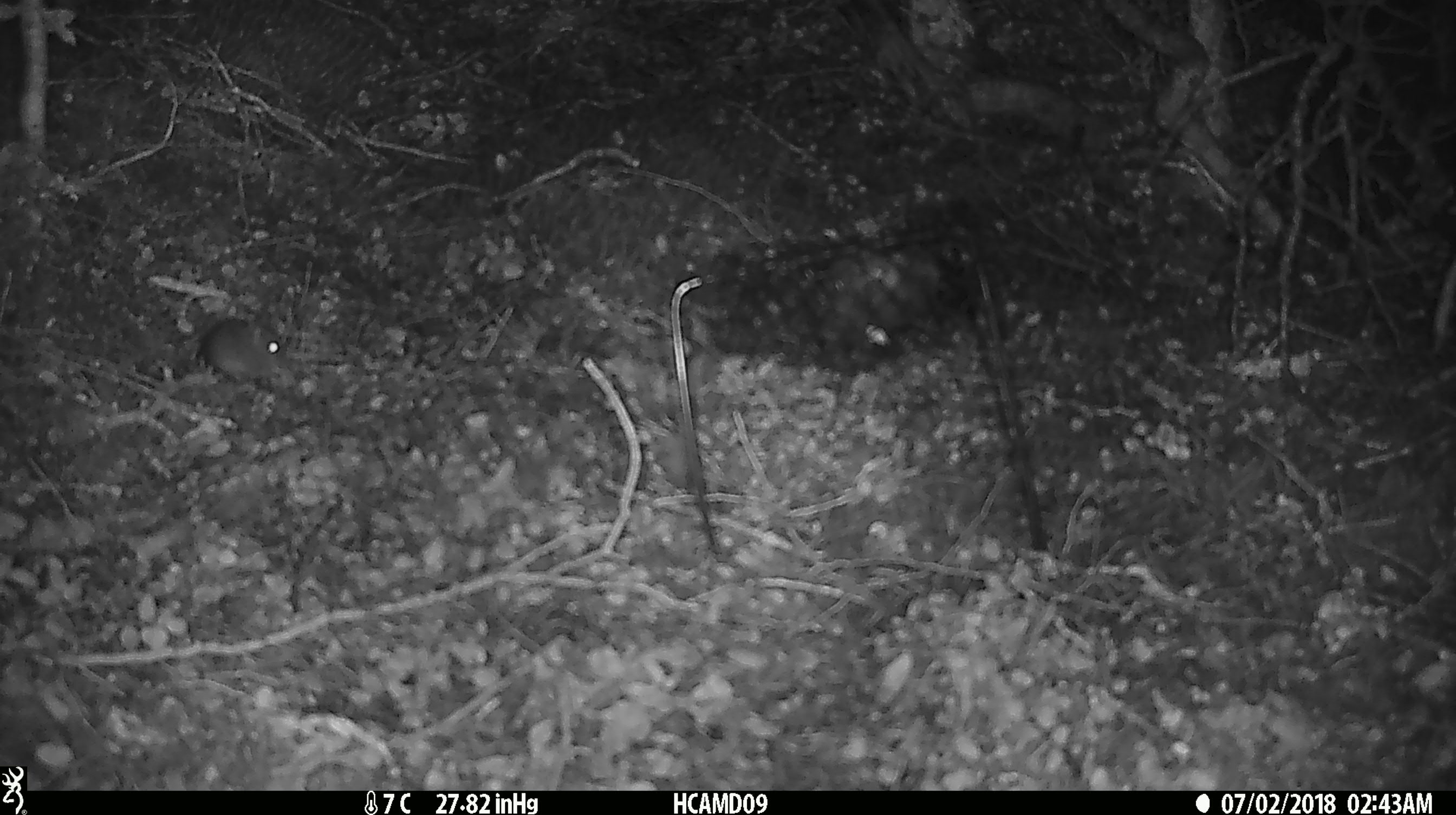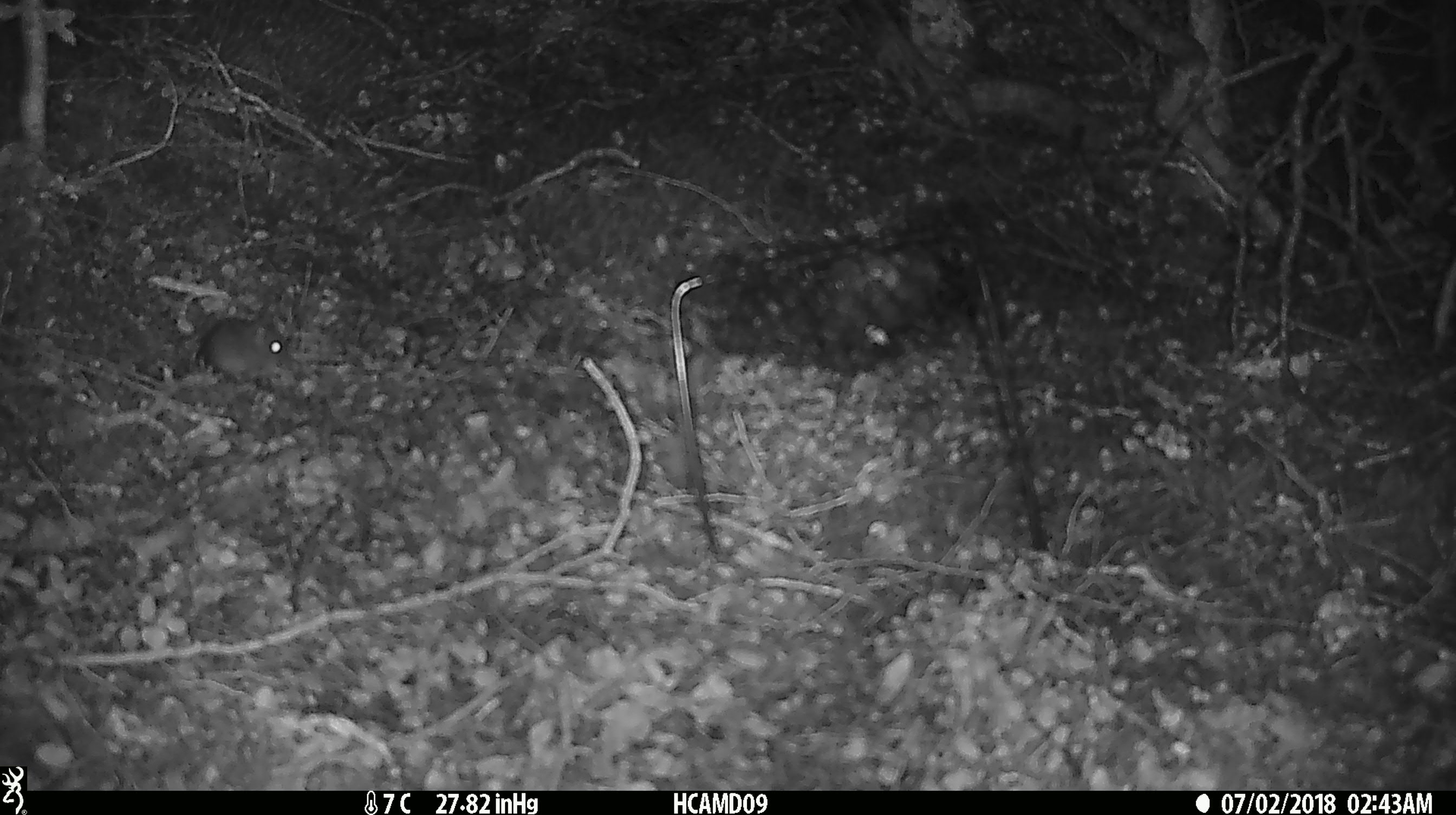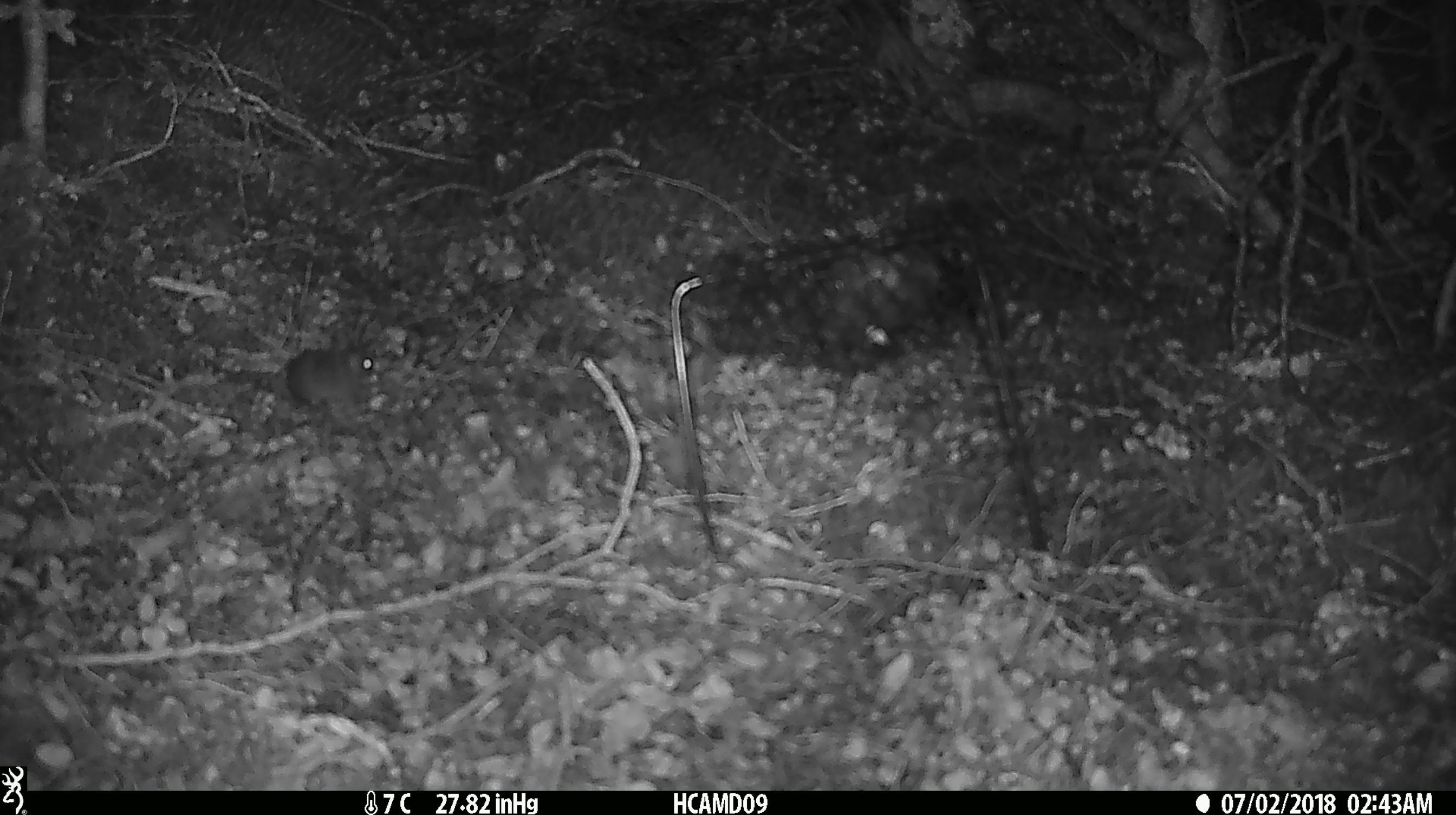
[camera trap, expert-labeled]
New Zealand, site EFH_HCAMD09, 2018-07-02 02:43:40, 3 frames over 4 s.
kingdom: Animalia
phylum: Chordata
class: Mammalia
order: Rodentia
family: Muridae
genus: Mus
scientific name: Mus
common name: mouse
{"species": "mouse (Mus)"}